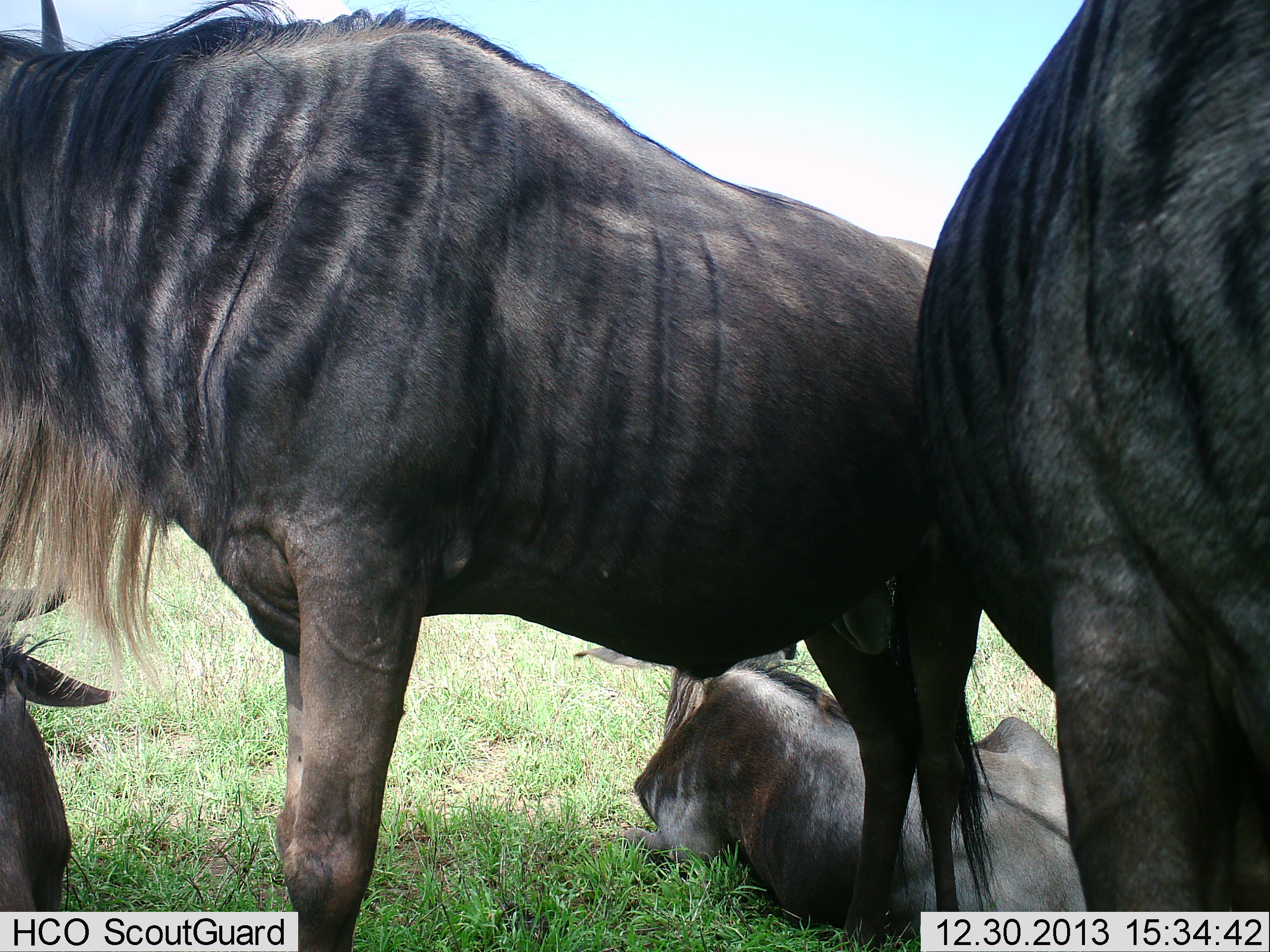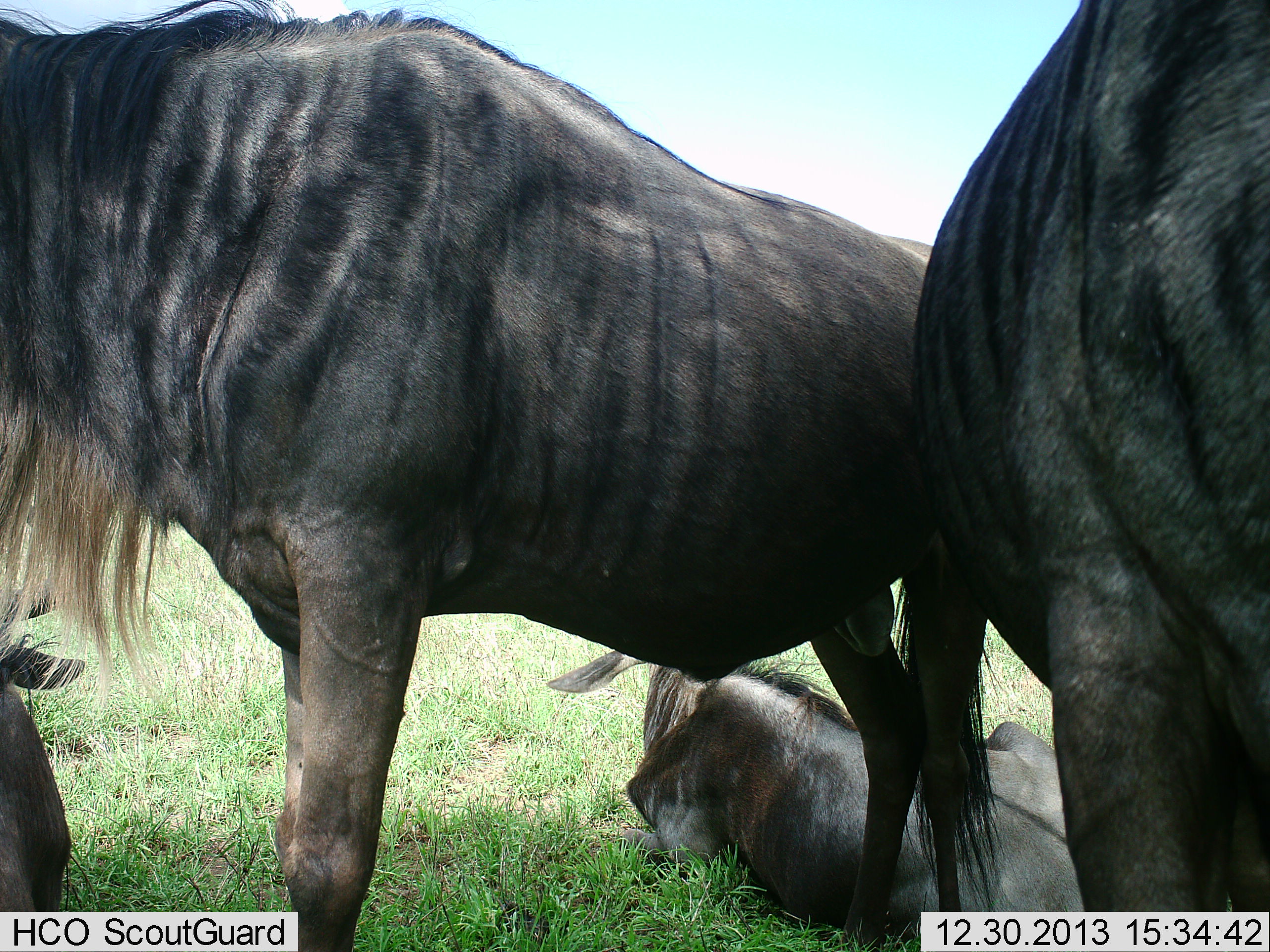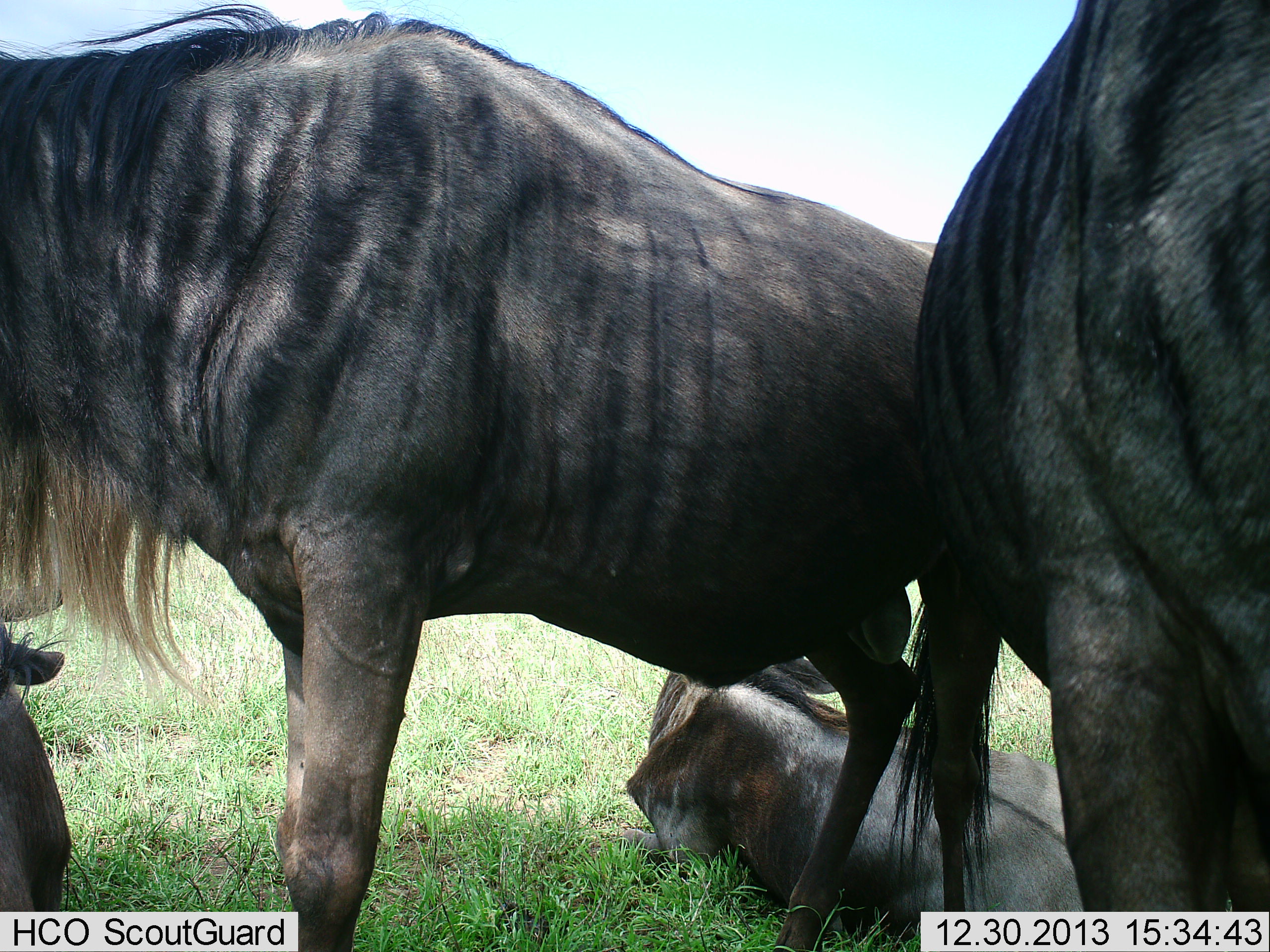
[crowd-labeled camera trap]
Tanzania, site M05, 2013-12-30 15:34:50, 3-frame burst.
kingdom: Animalia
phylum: Chordata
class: Mammalia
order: Artiodactyla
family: Bovidae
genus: Connochaetes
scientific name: Connochaetes taurinus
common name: blue wildebeest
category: wildebeest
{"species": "wildebeest (blue wildebeest) (Connochaetes taurinus)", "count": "4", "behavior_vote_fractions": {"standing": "80%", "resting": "90%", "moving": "10%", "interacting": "0%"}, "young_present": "0%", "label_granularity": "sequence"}